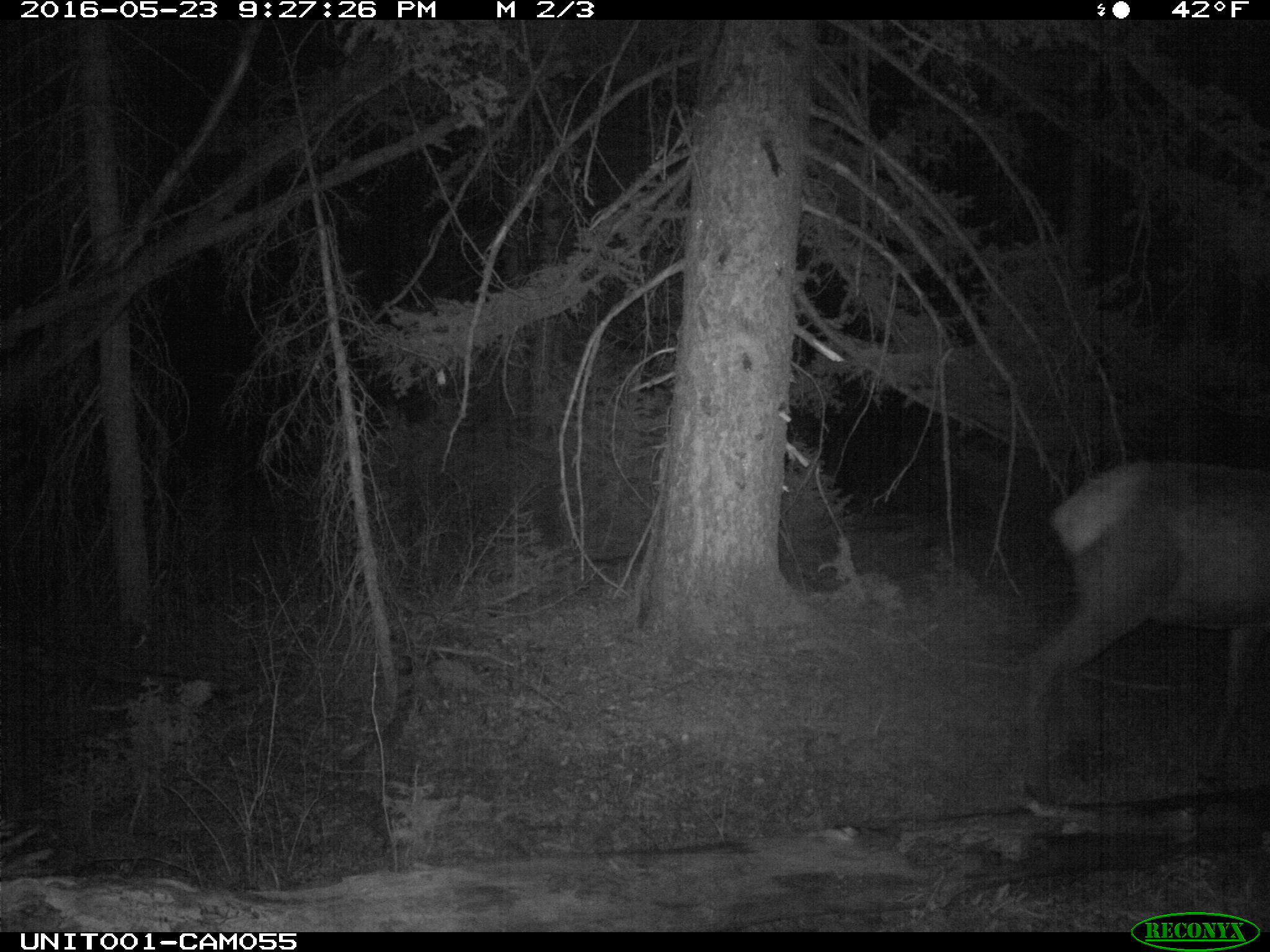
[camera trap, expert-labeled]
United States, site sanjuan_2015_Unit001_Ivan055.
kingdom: Animalia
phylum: Chordata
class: Mammalia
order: Artiodactyla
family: Cervidae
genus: Cervus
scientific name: Cervus elaphus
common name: red deer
Cervus elaphus (red deer).